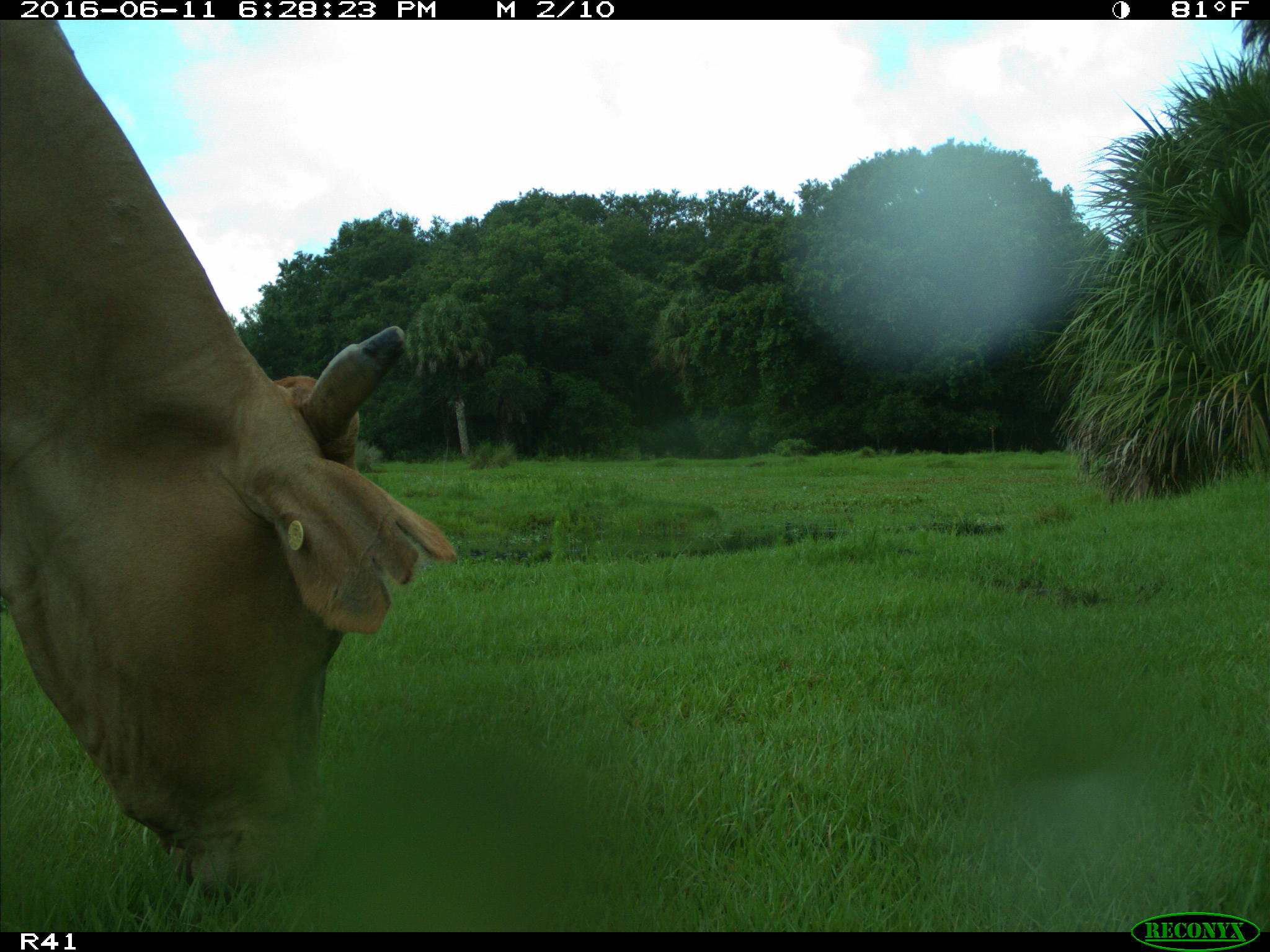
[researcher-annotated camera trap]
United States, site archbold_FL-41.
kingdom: Animalia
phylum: Chordata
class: Mammalia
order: Artiodactyla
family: Bovidae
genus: Bos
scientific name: Bos taurus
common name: domestic cow